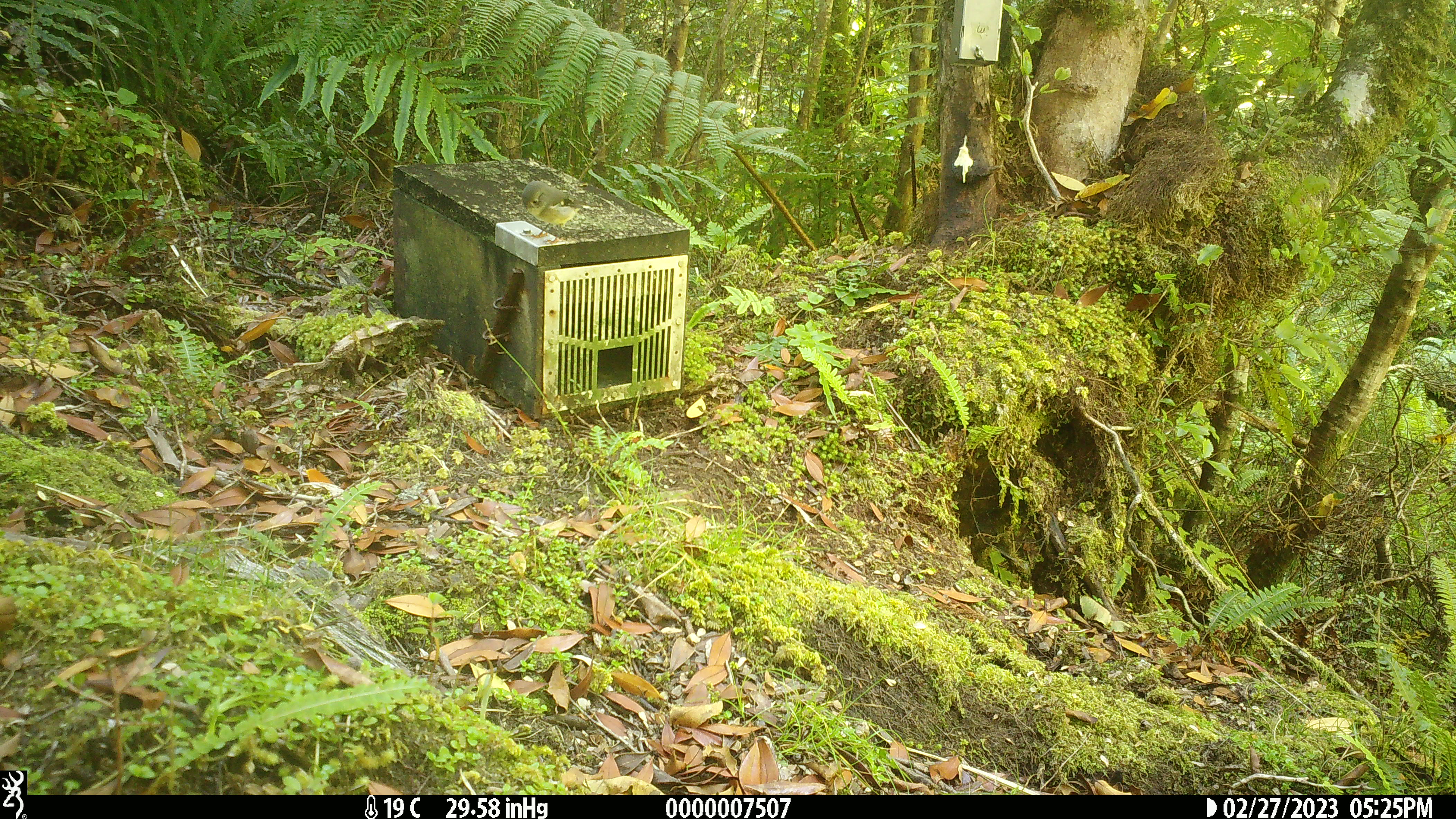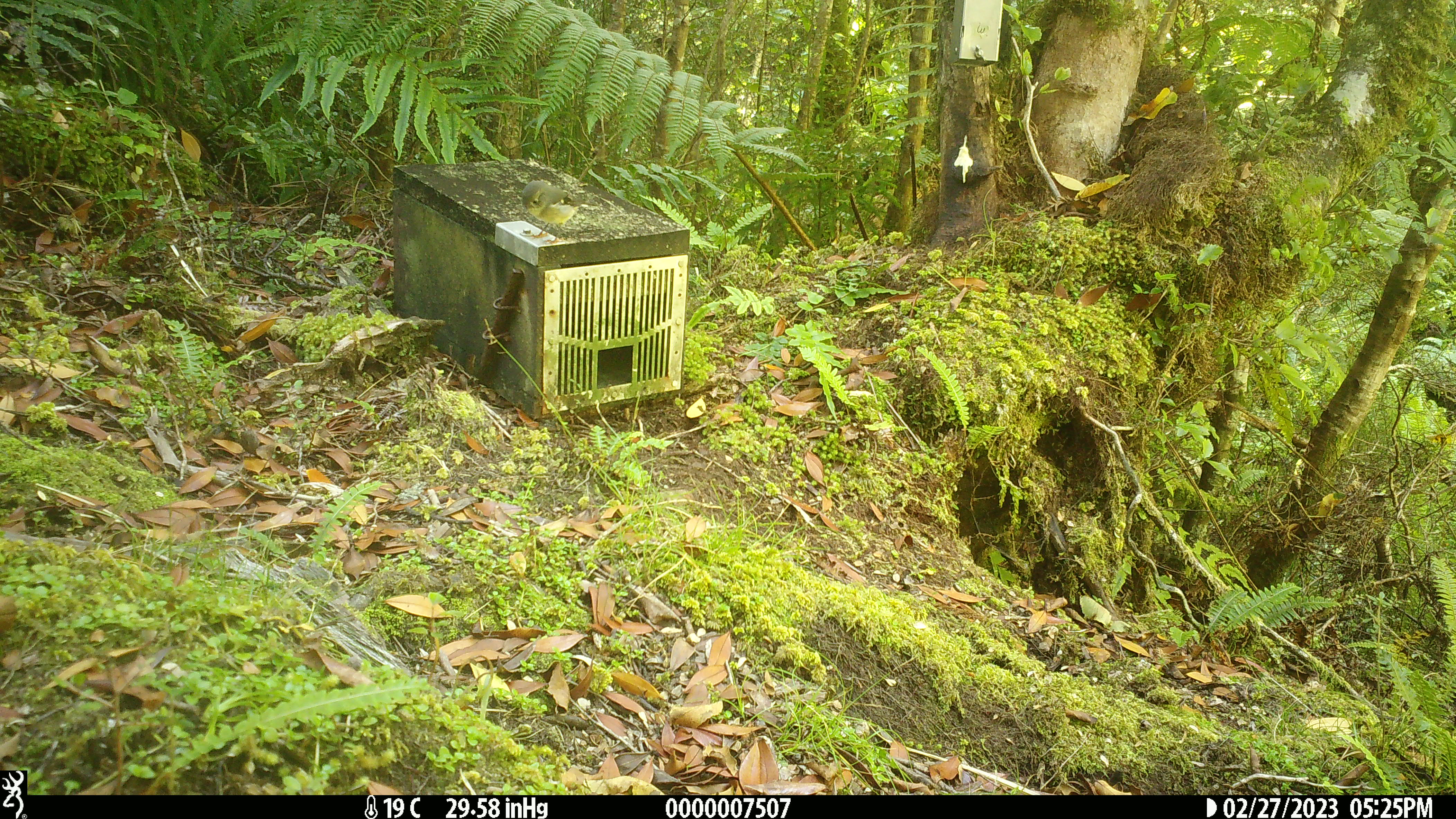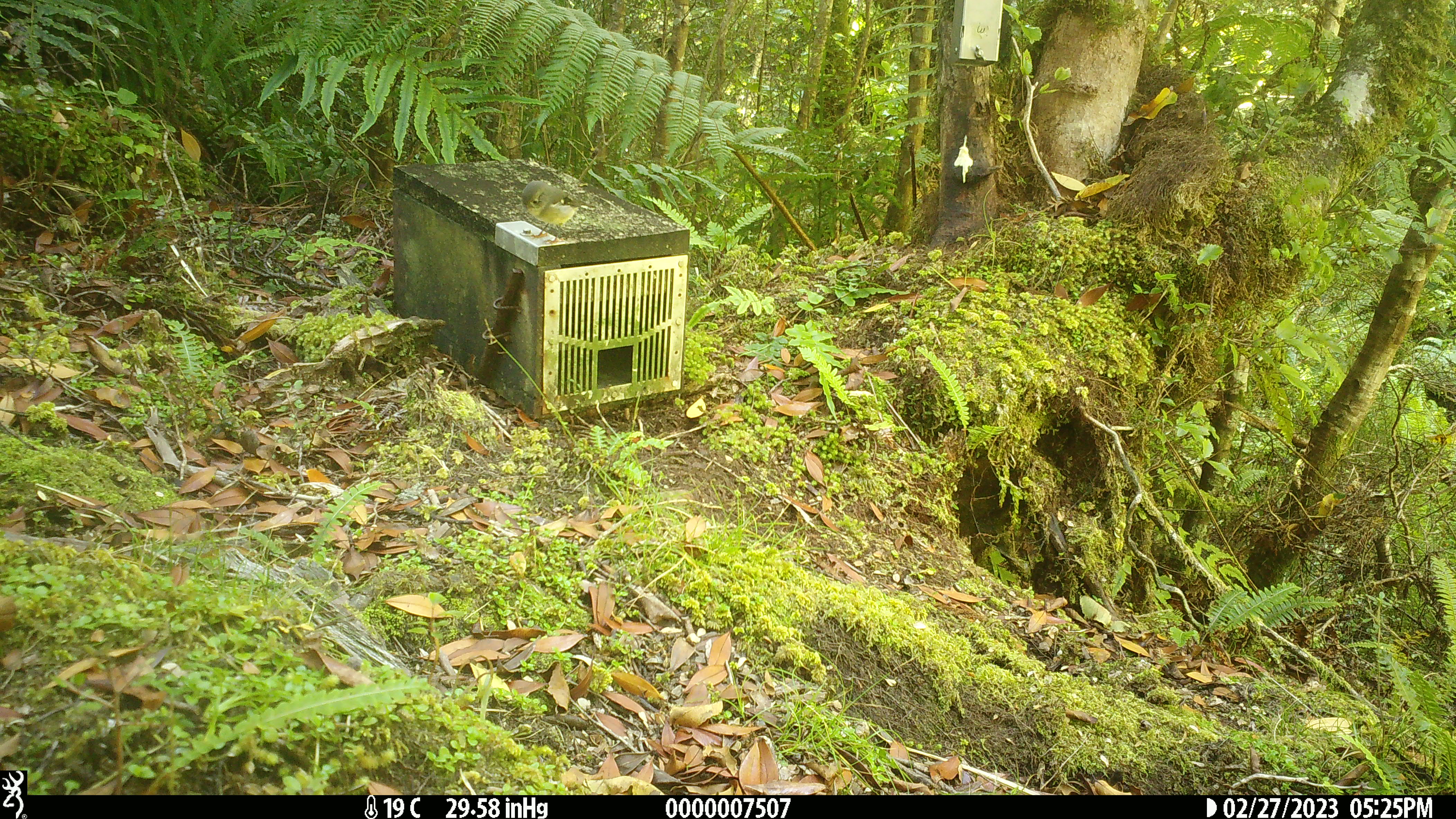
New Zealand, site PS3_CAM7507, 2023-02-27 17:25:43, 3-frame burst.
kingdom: Animalia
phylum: Chordata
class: Aves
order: Passeriformes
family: Petroicidae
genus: Petroica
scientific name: Petroica macrocephala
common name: tomtit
Tomtit (Petroica macrocephala).